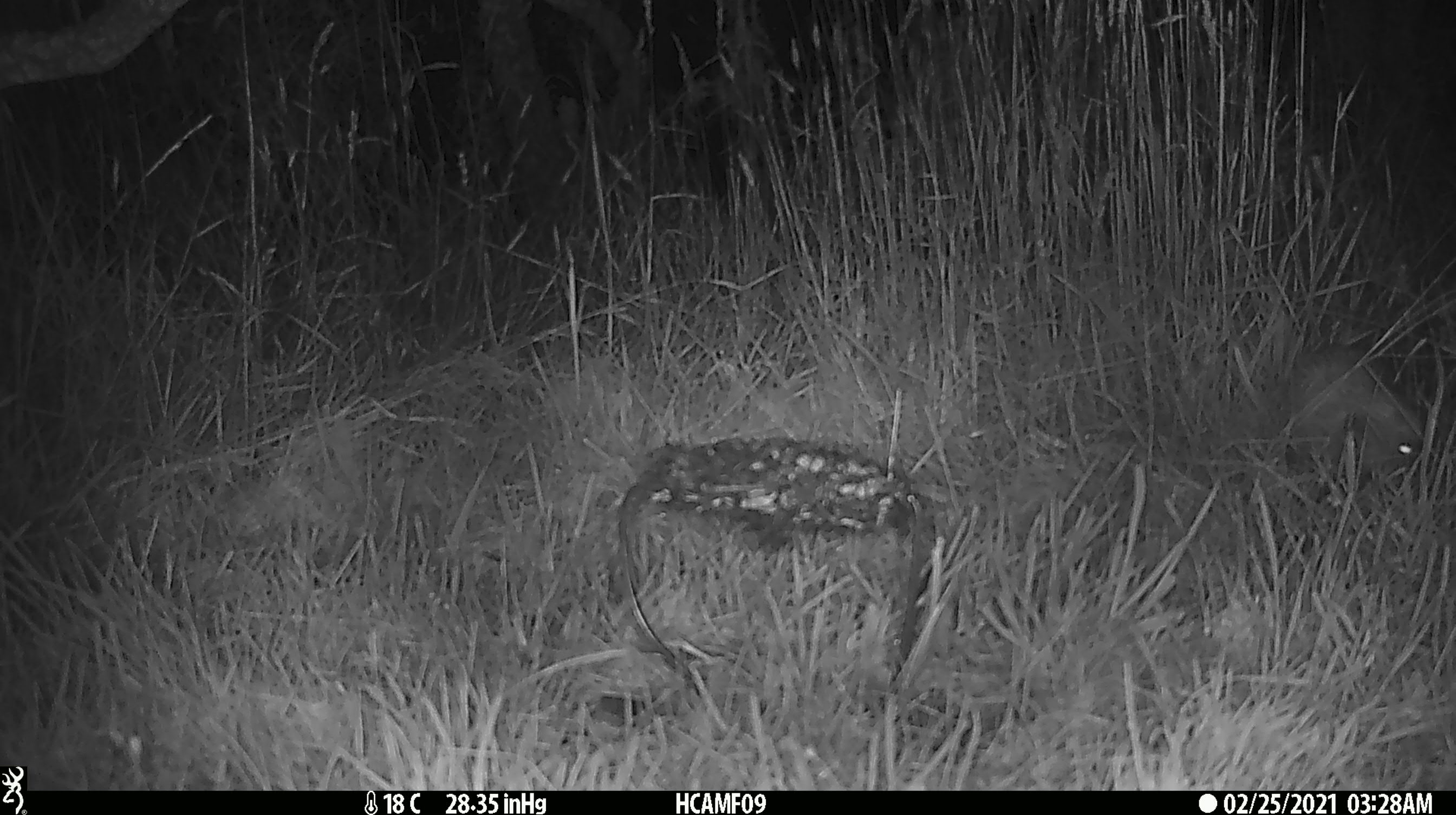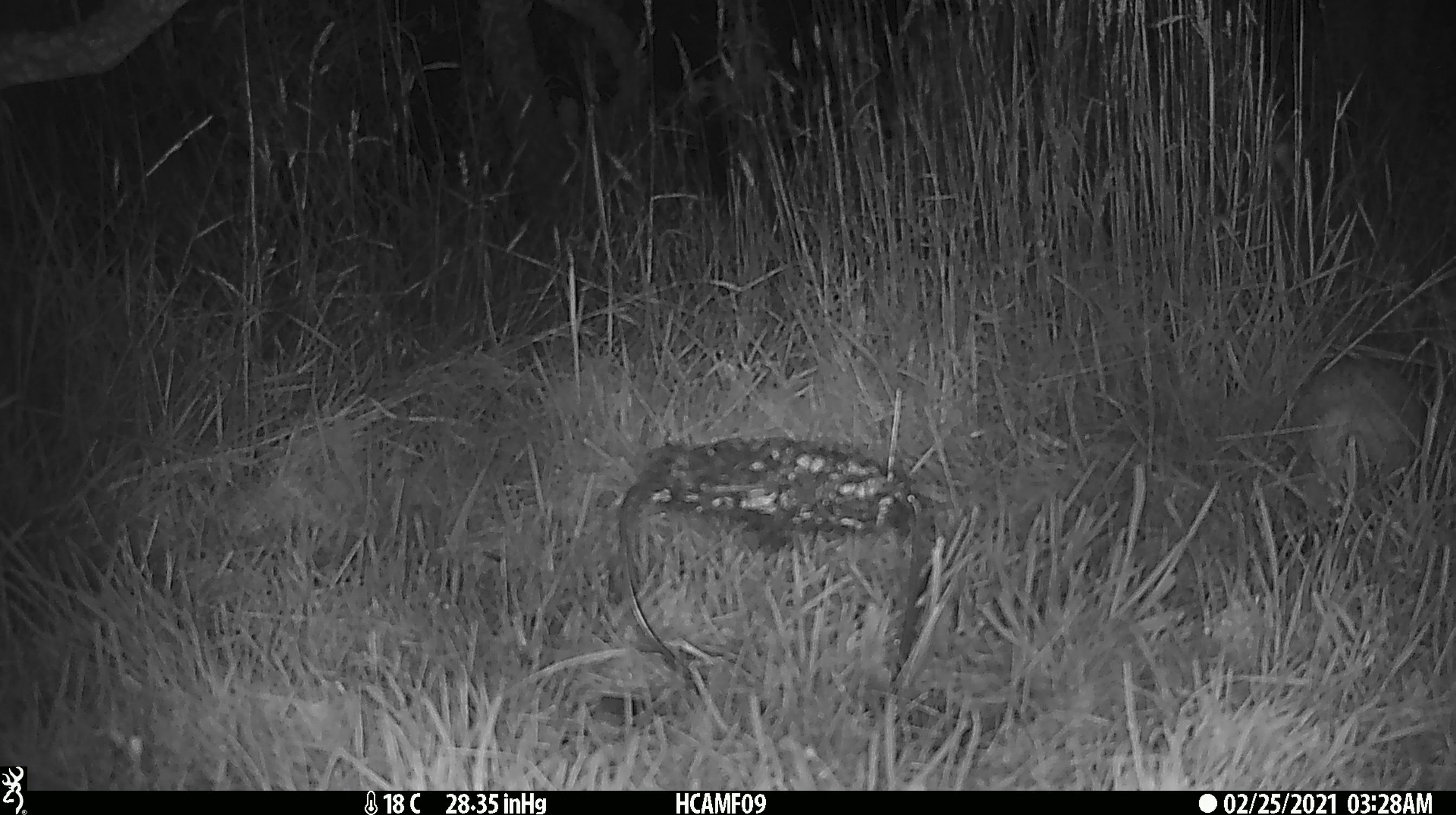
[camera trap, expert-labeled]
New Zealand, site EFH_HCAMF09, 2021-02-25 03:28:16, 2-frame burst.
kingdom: Animalia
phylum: Chordata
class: Mammalia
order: Eulipotyphla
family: Erinaceidae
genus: Erinaceus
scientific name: Erinaceus europaeus europaeus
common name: european hedgehog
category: hedgehog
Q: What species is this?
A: Hedgehog (european hedgehog) (Erinaceus europaeus europaeus).